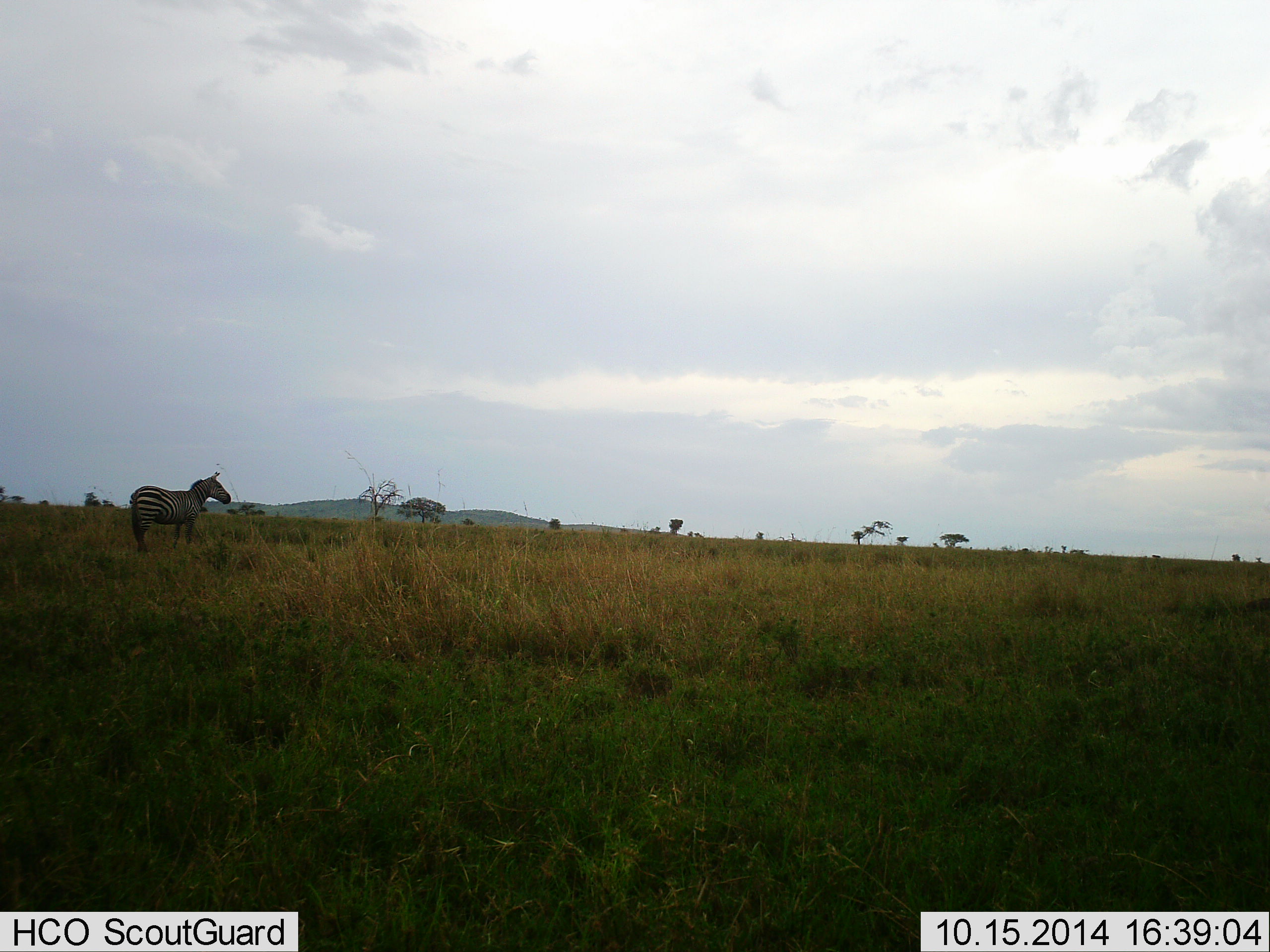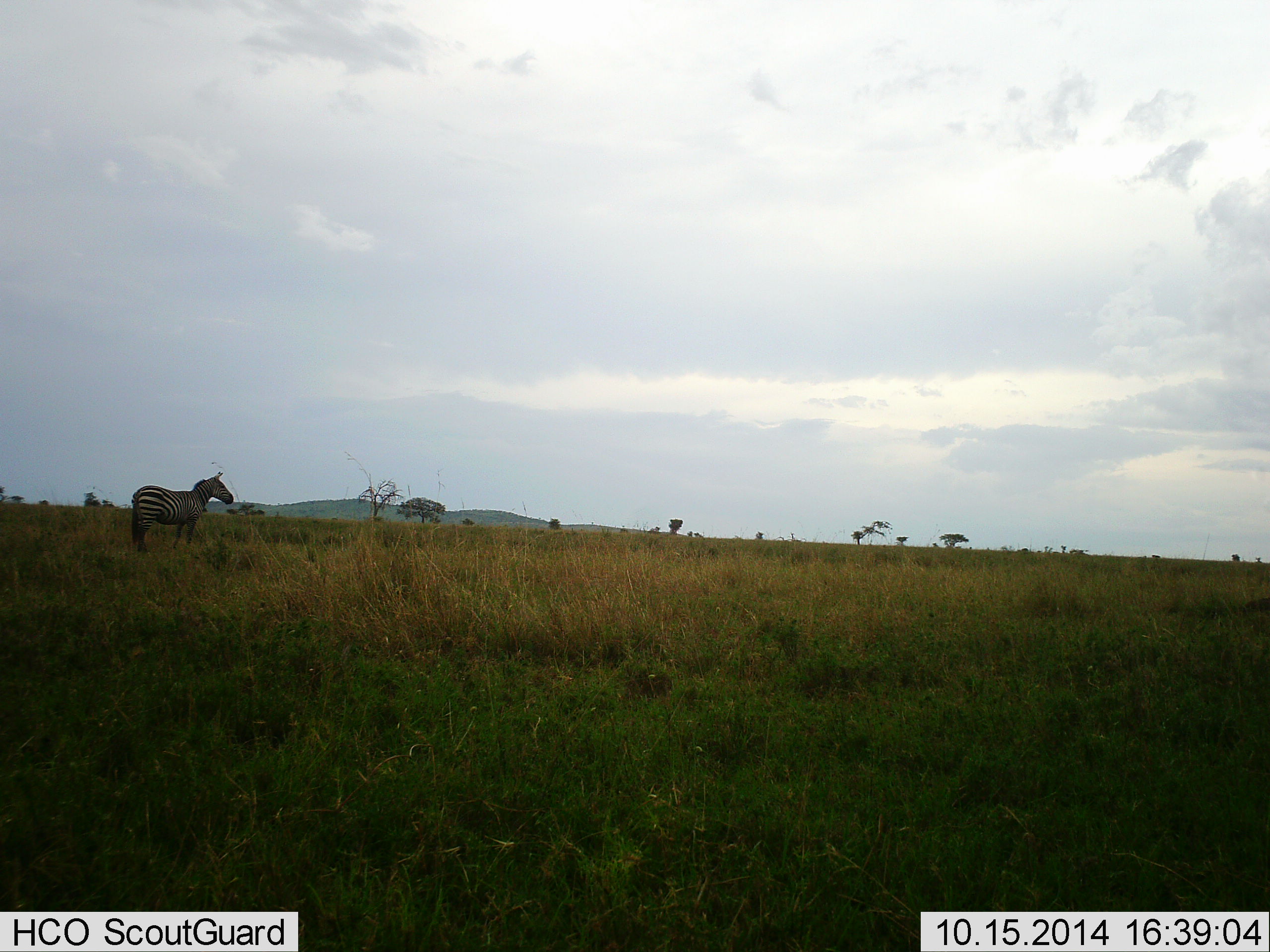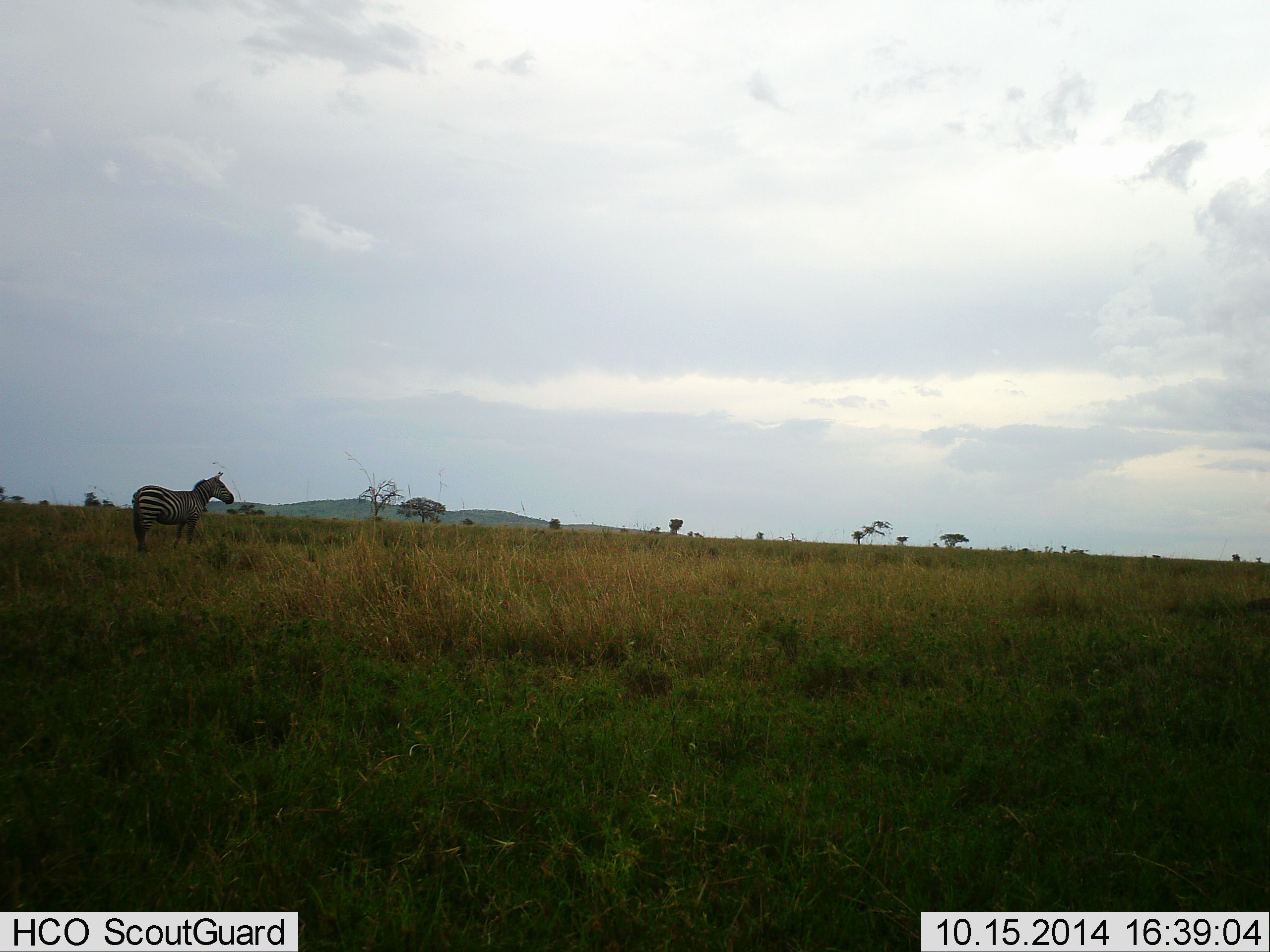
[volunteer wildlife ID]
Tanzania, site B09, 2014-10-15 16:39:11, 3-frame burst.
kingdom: Animalia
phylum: Chordata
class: Mammalia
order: Perissodactyla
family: Equidae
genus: Equus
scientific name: Equus quagga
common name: plains zebra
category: zebra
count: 1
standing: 80%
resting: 0%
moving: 10%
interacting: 0%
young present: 0%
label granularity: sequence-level